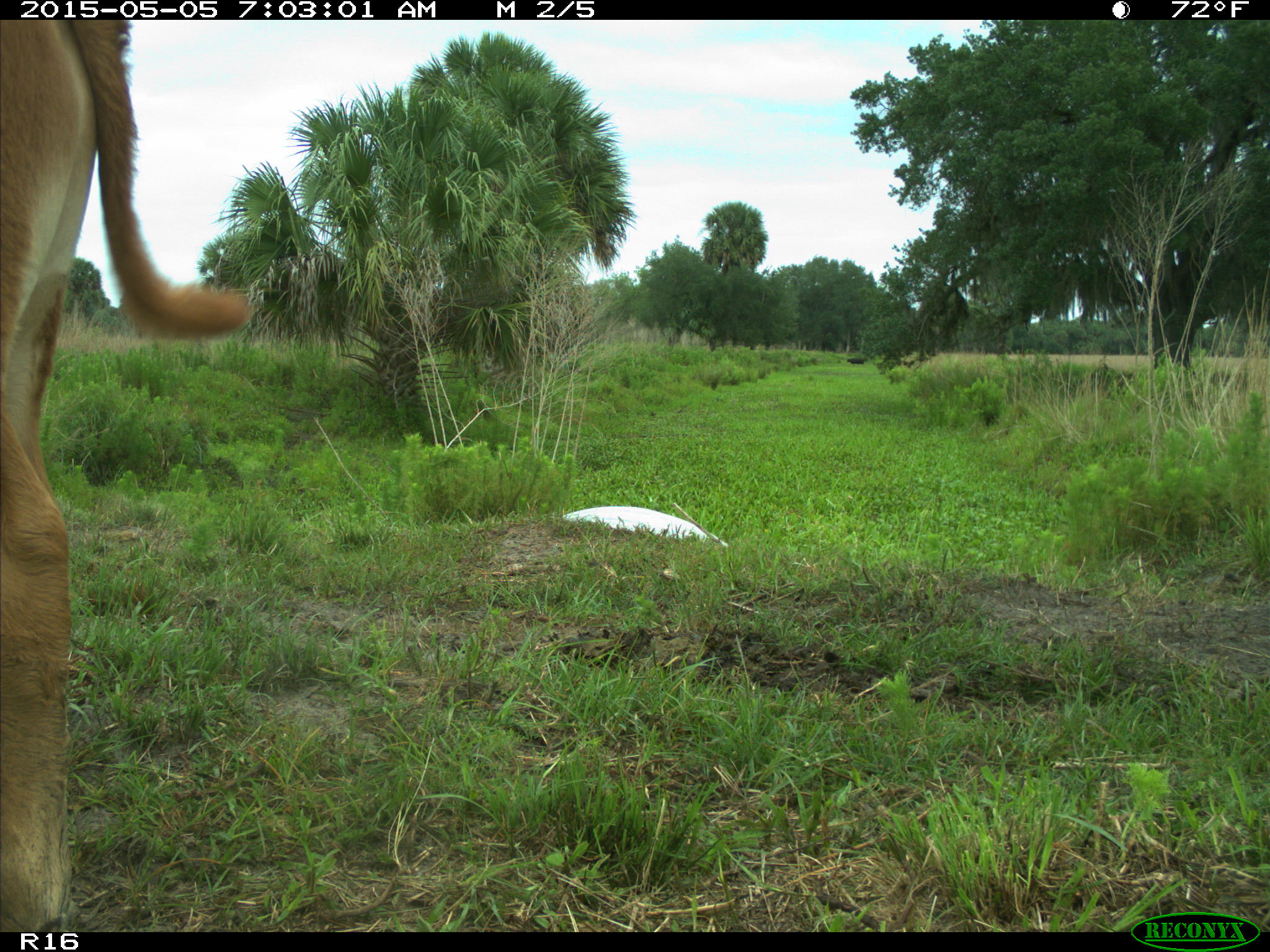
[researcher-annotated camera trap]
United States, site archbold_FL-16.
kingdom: Animalia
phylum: Chordata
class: Mammalia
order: Artiodactyla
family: Bovidae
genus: Bos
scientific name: Bos taurus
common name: domestic cow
Bos taurus (domestic cow).